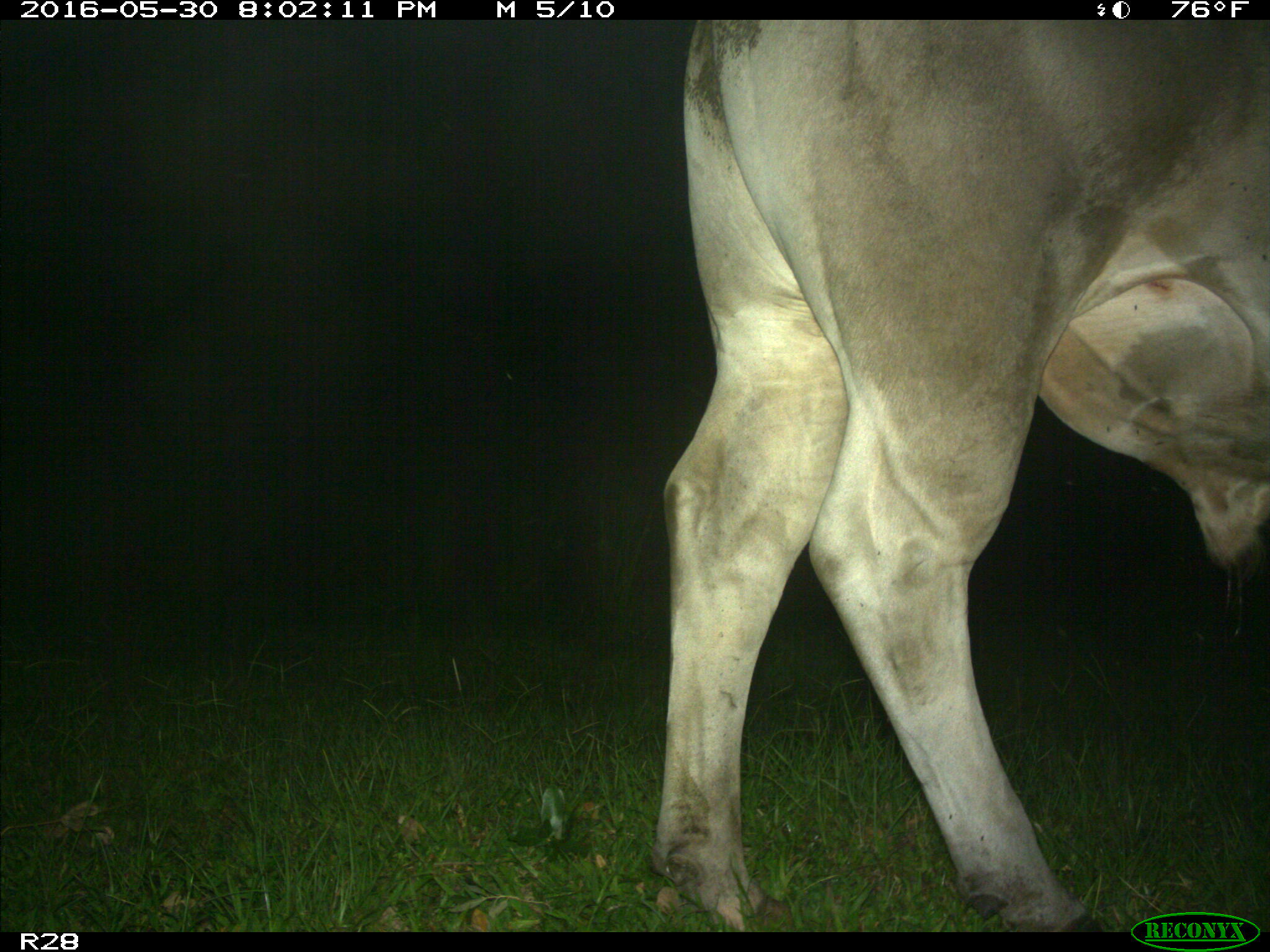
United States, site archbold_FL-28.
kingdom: Animalia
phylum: Chordata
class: Mammalia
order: Artiodactyla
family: Bovidae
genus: Bos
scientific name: Bos taurus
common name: domestic cow